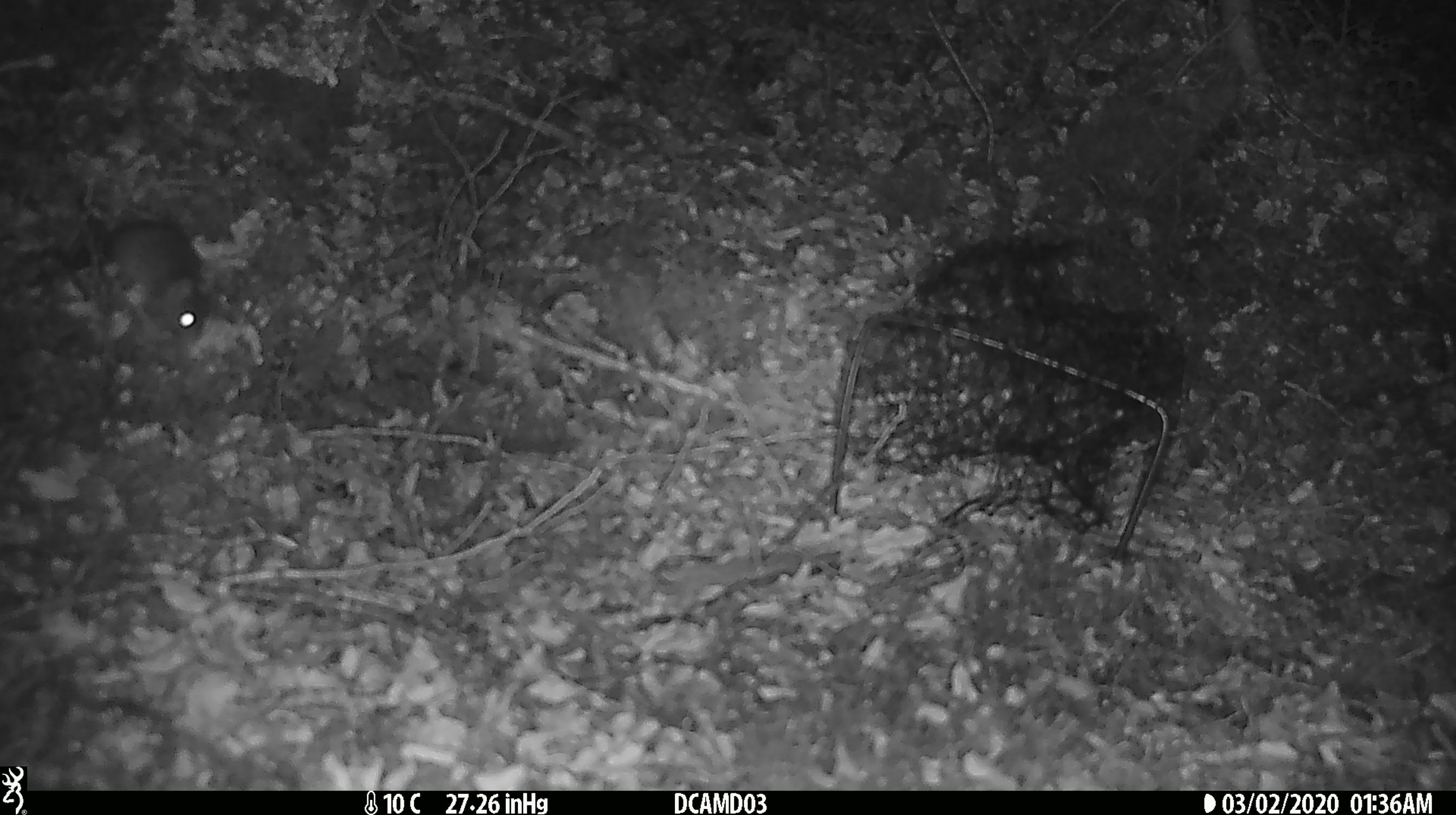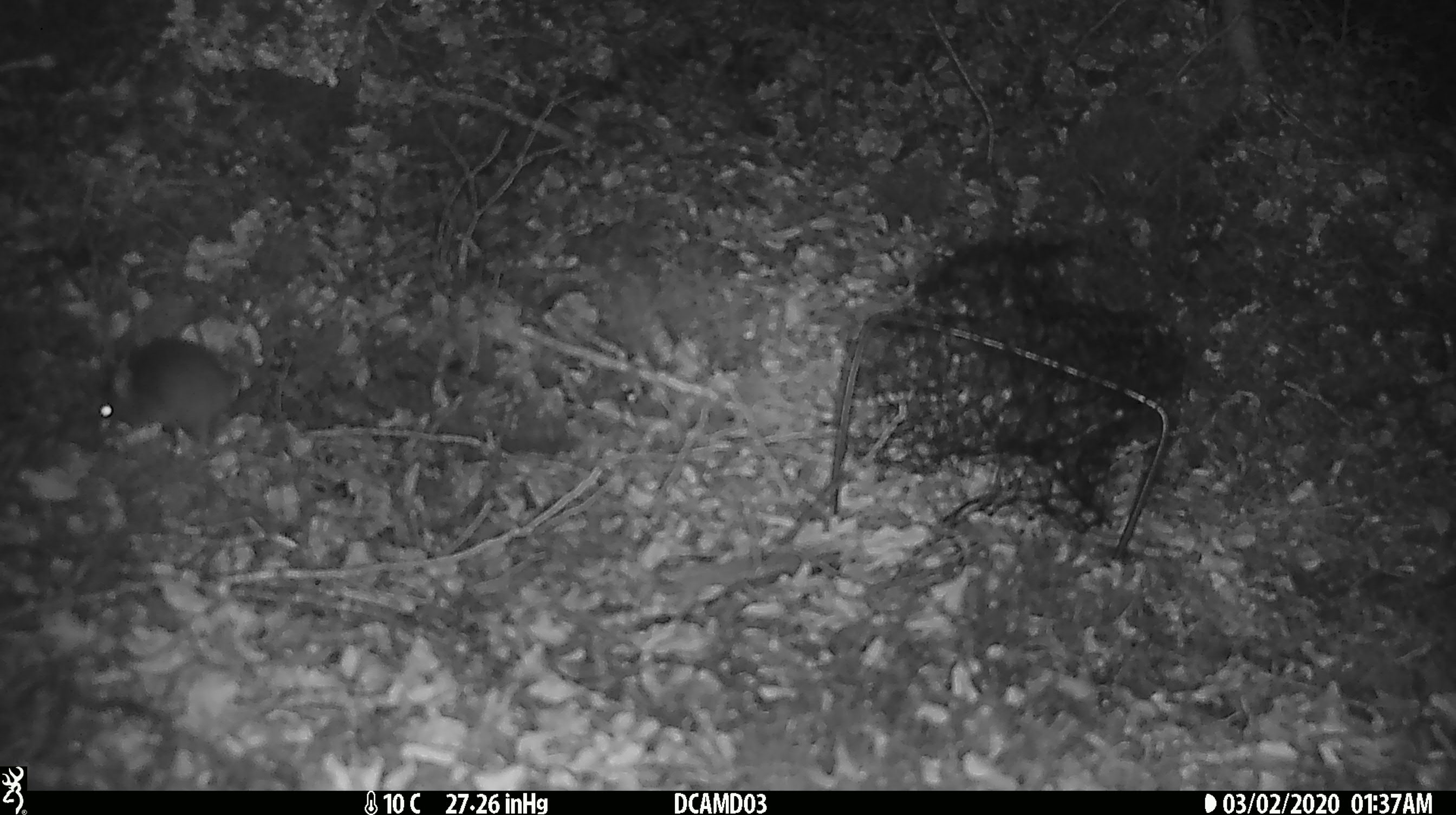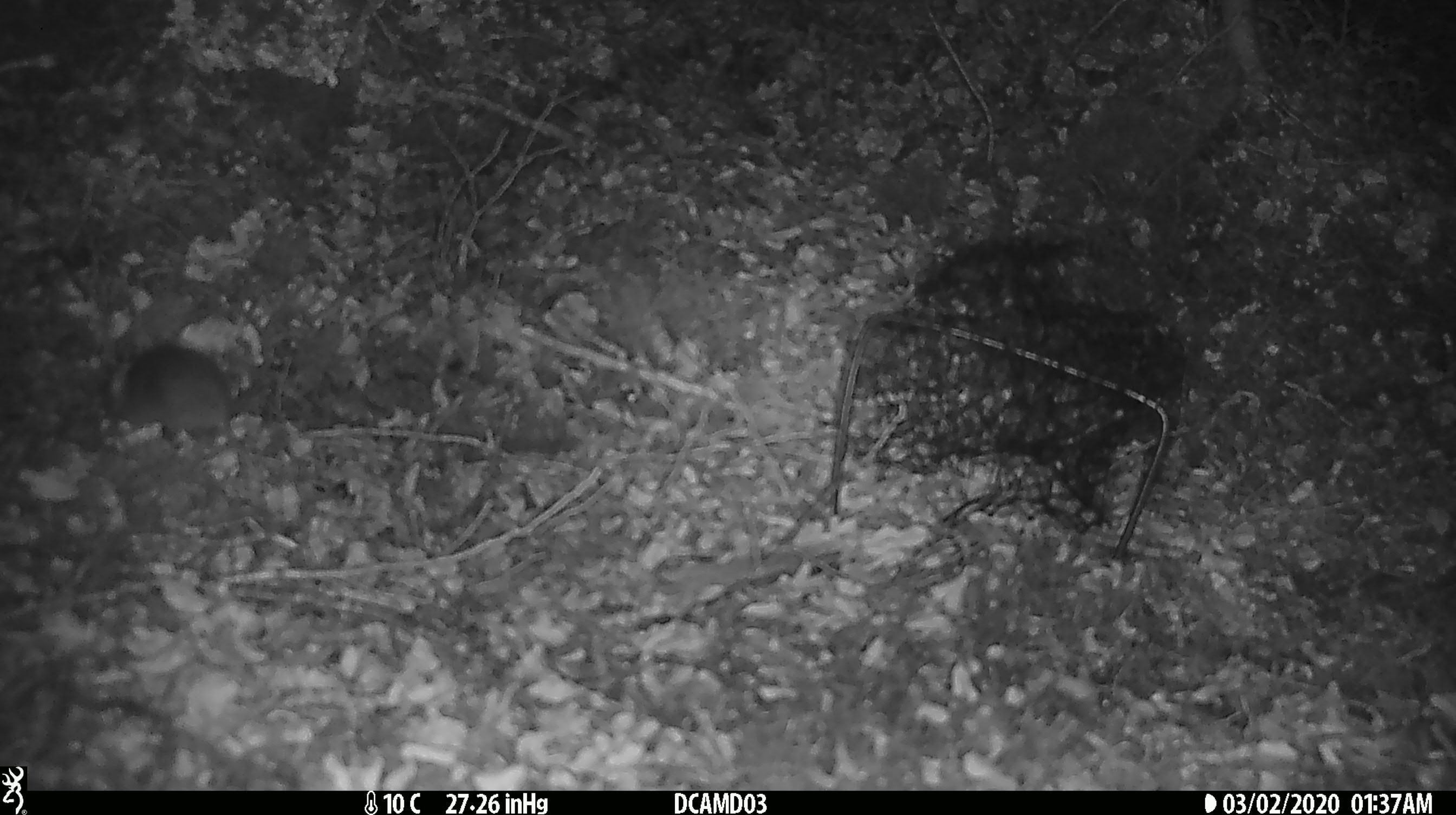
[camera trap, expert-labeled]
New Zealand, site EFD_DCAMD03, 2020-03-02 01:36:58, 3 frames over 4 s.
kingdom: Animalia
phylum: Chordata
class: Mammalia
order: Rodentia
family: Muridae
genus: Mus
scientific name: Mus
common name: mouse